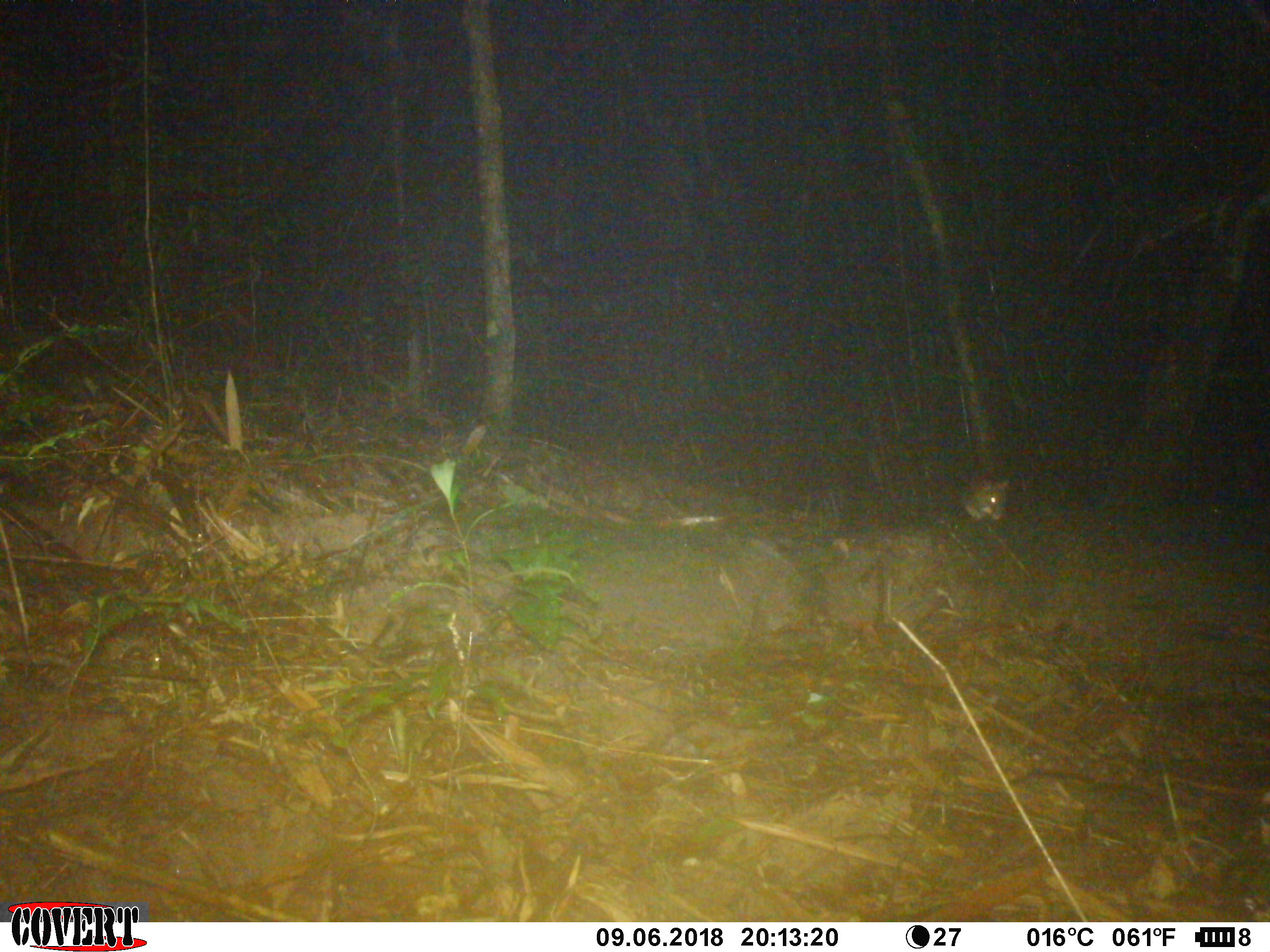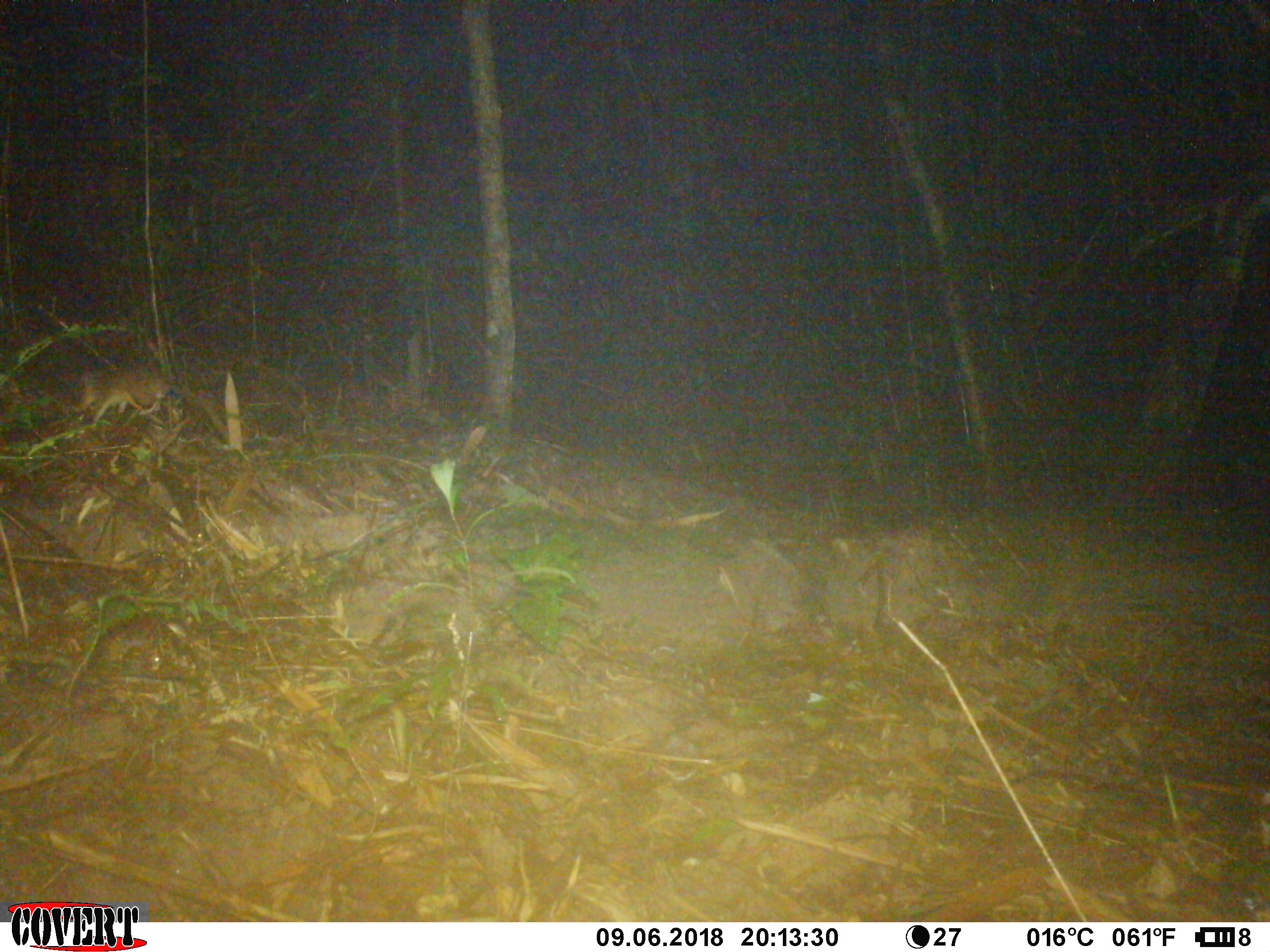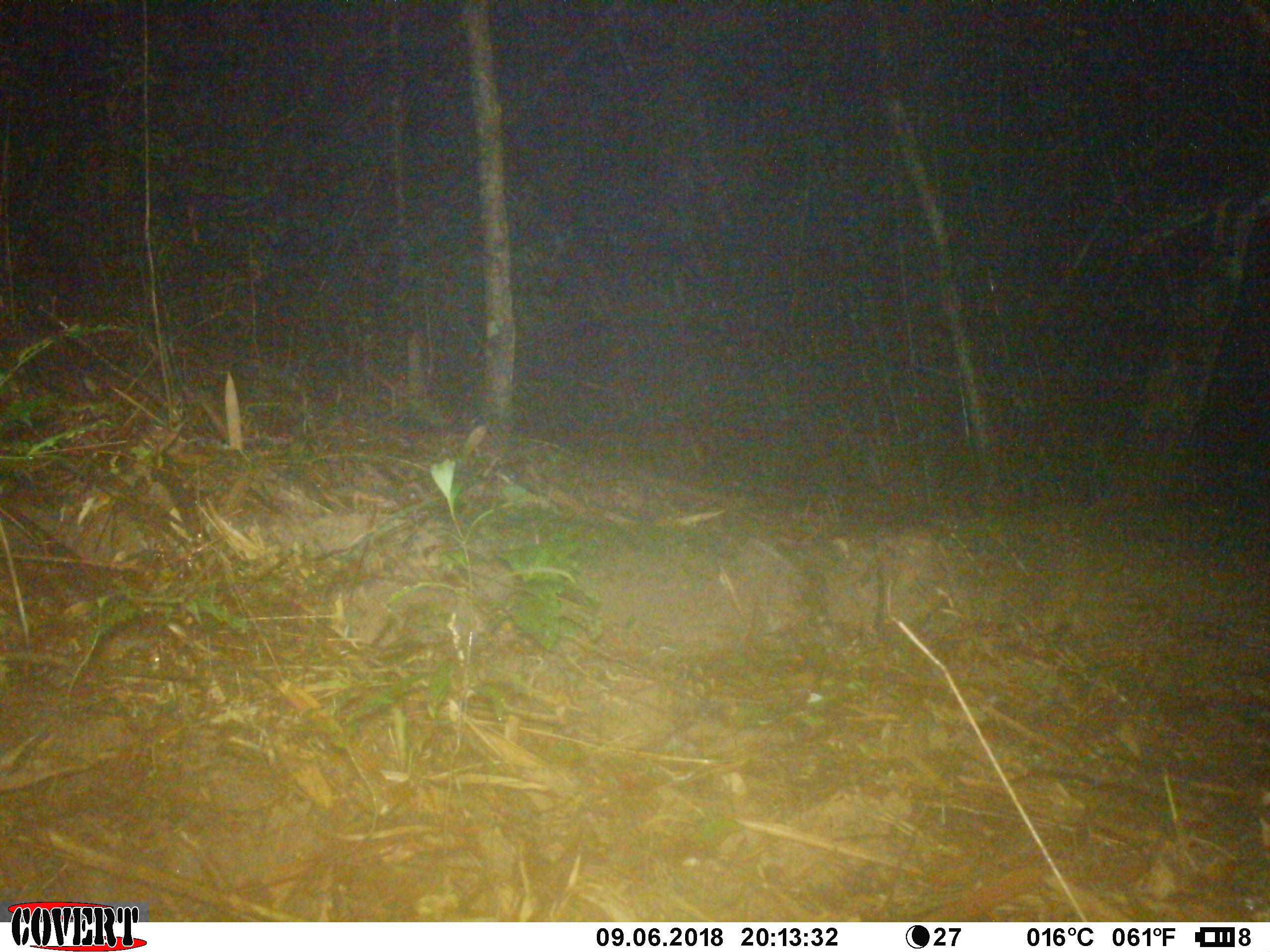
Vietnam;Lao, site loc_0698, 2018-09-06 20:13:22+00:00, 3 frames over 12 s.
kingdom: Animalia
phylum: Chordata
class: Mammalia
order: Rodentia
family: Muridae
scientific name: Muridae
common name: old-world mice and rats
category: unidentified murid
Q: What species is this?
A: Unidentified murid (old-world mice and rats) (Muridae).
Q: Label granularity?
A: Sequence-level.